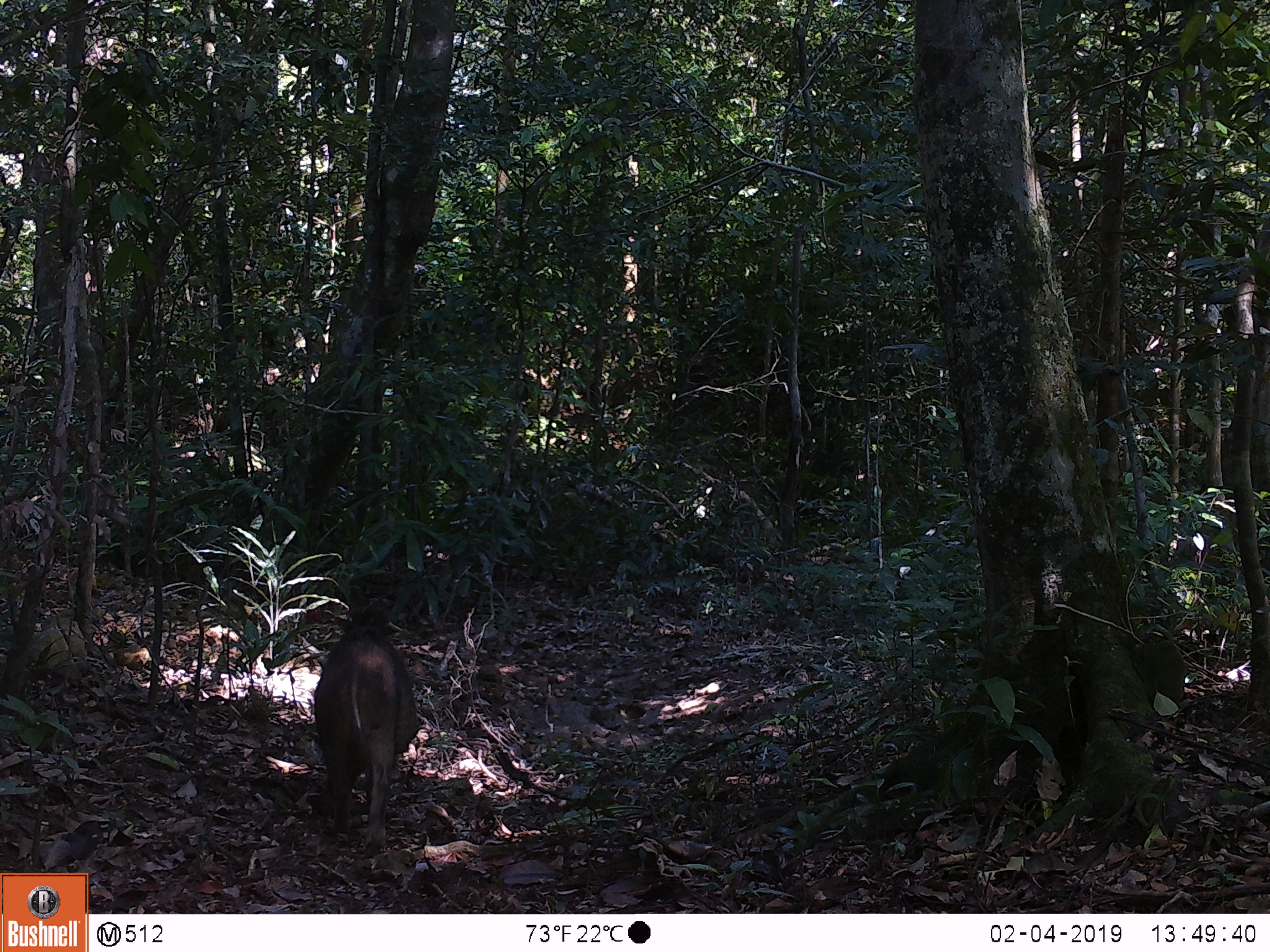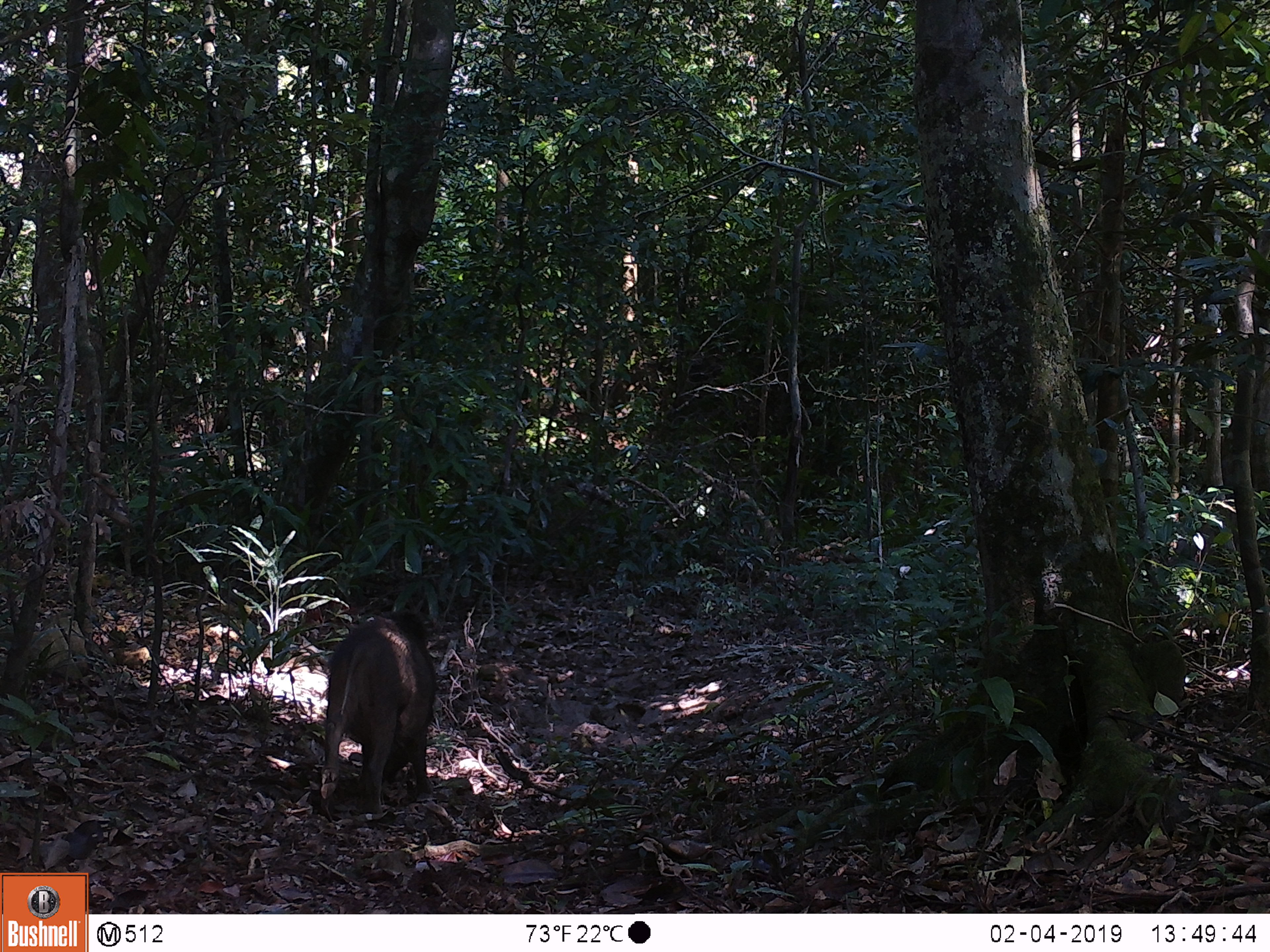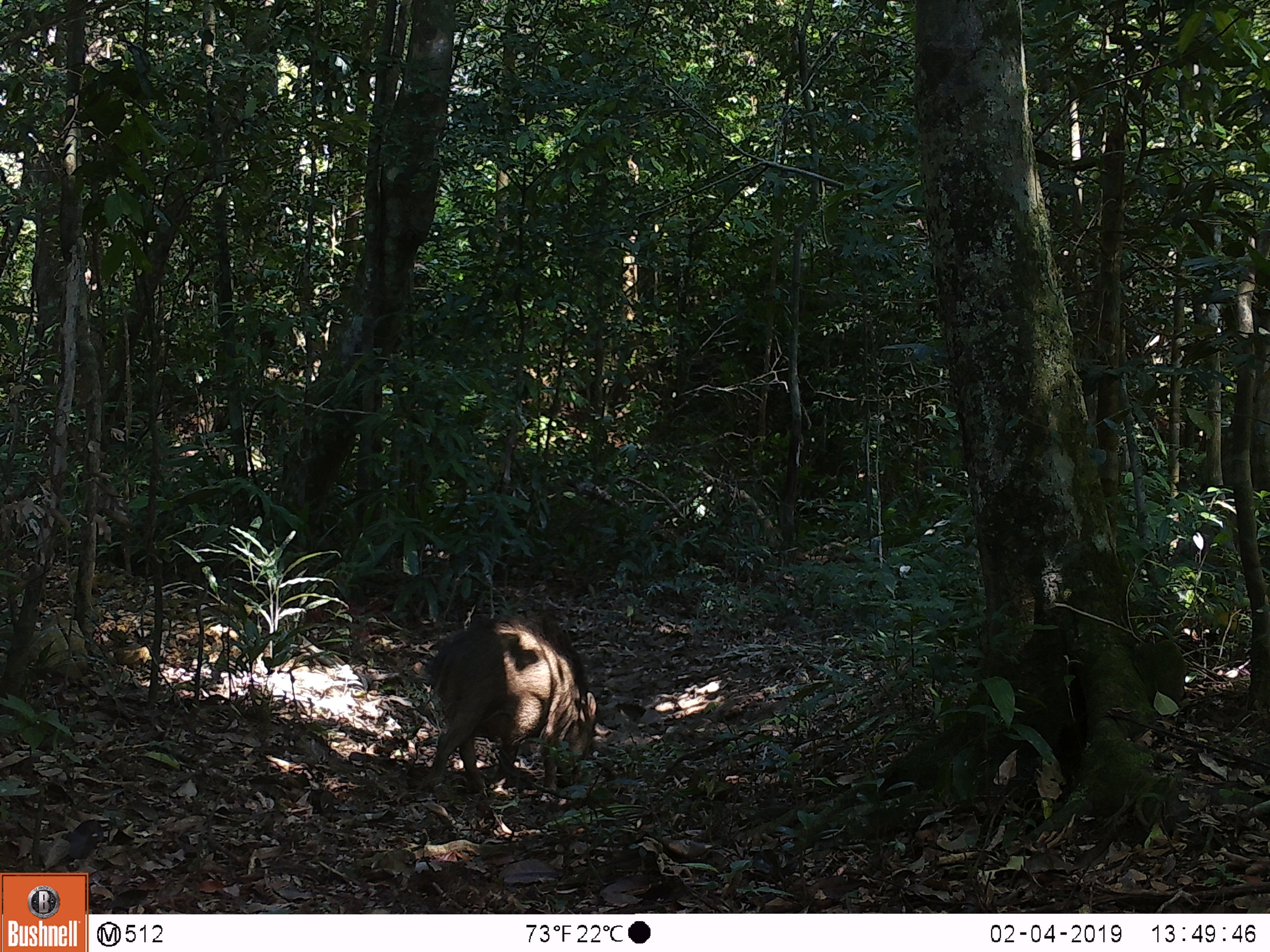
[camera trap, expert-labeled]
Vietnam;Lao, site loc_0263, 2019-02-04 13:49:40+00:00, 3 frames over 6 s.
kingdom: Animalia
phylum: Chordata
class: Mammalia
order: Artiodactyla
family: Suidae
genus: Sus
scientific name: Sus scrofa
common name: eurasian wild pig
Eurasian wild pig (Sus scrofa). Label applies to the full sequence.